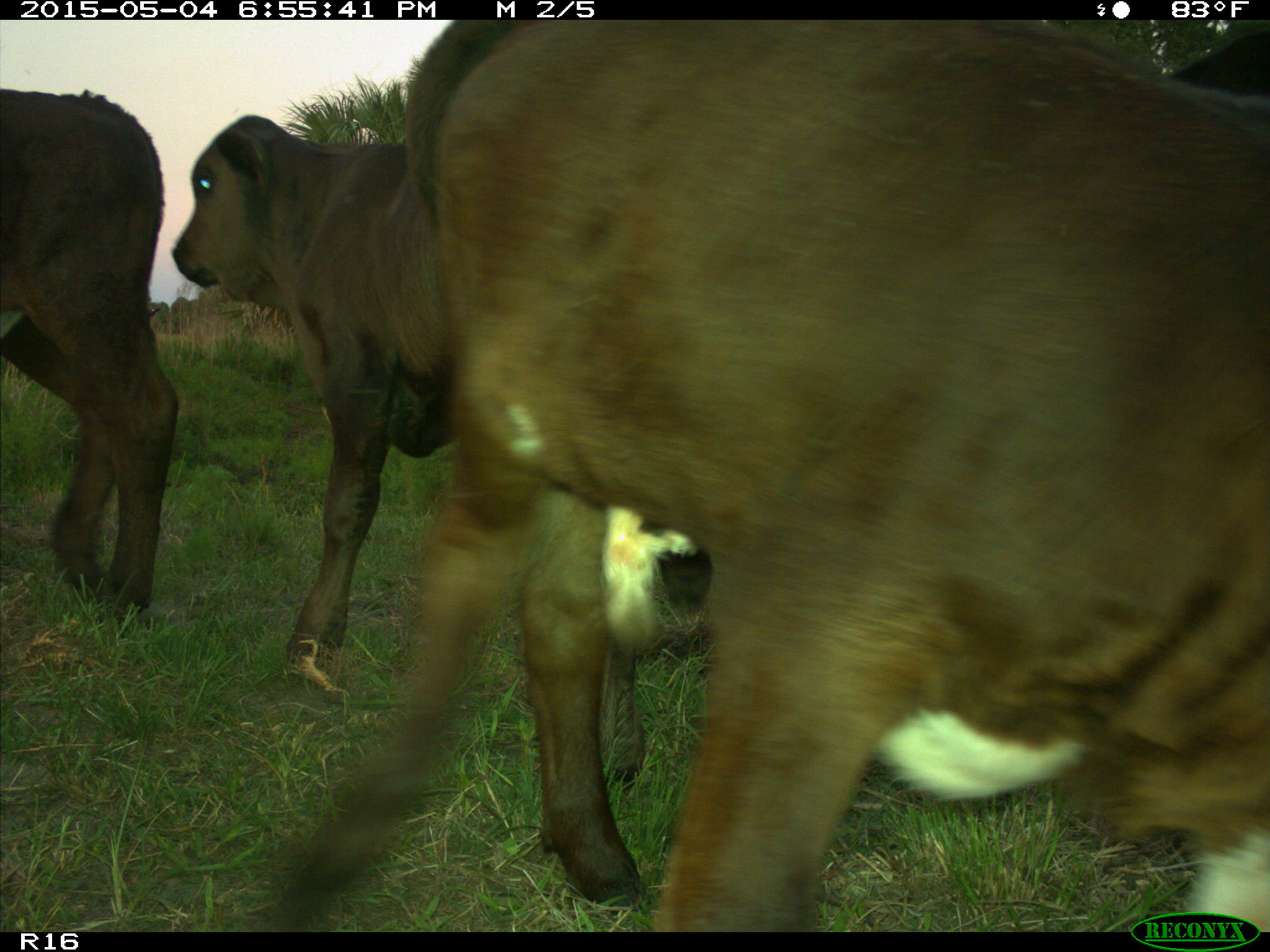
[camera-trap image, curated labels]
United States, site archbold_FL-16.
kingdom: Animalia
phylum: Chordata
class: Mammalia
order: Artiodactyla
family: Bovidae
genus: Bos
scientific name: Bos taurus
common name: domestic cow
Bos taurus (domestic cow).